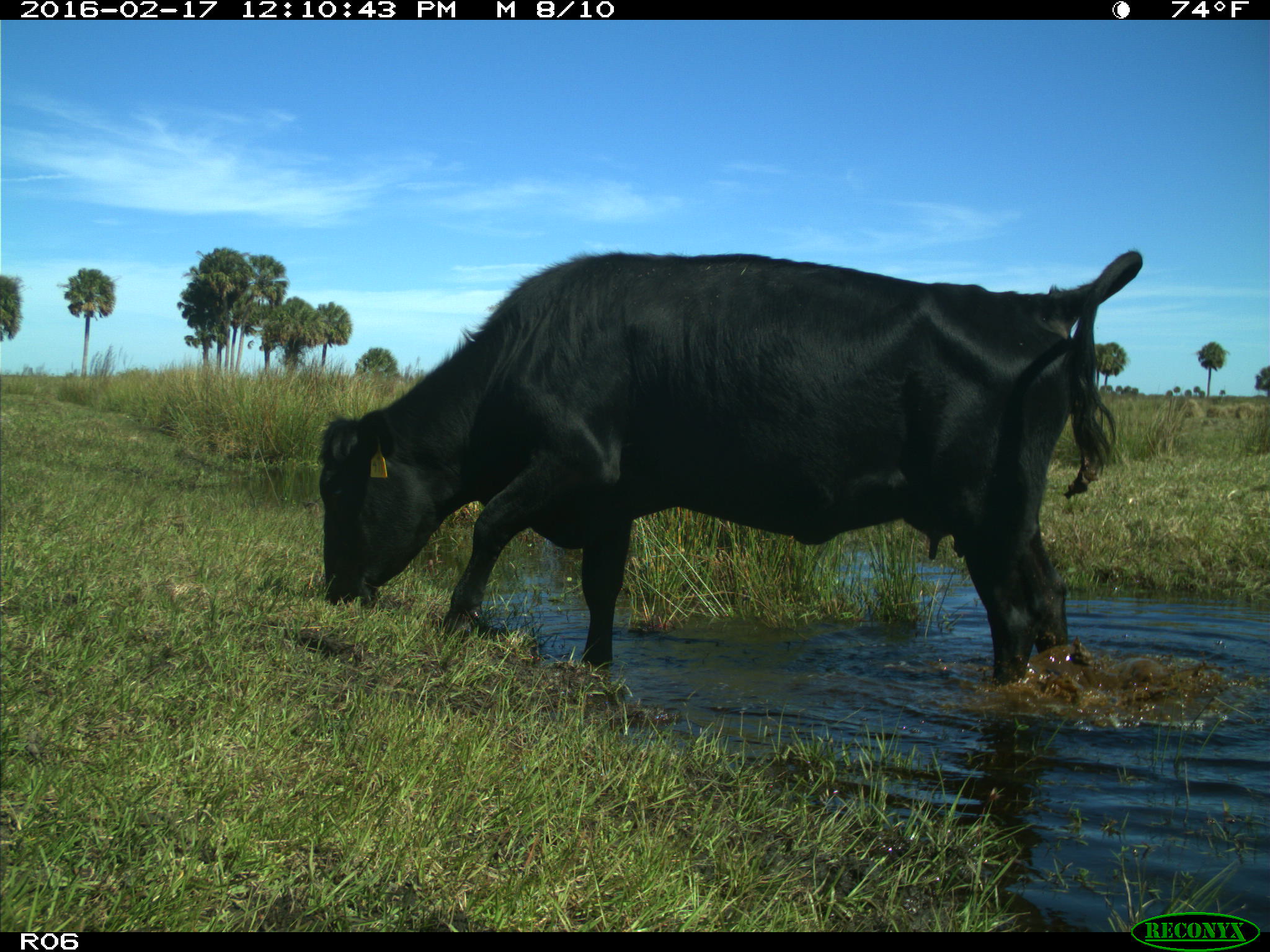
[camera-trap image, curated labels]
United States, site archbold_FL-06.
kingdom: Animalia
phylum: Chordata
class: Mammalia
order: Artiodactyla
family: Bovidae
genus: Bos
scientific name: Bos taurus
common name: domestic cow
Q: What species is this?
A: Bos taurus (domestic cow).